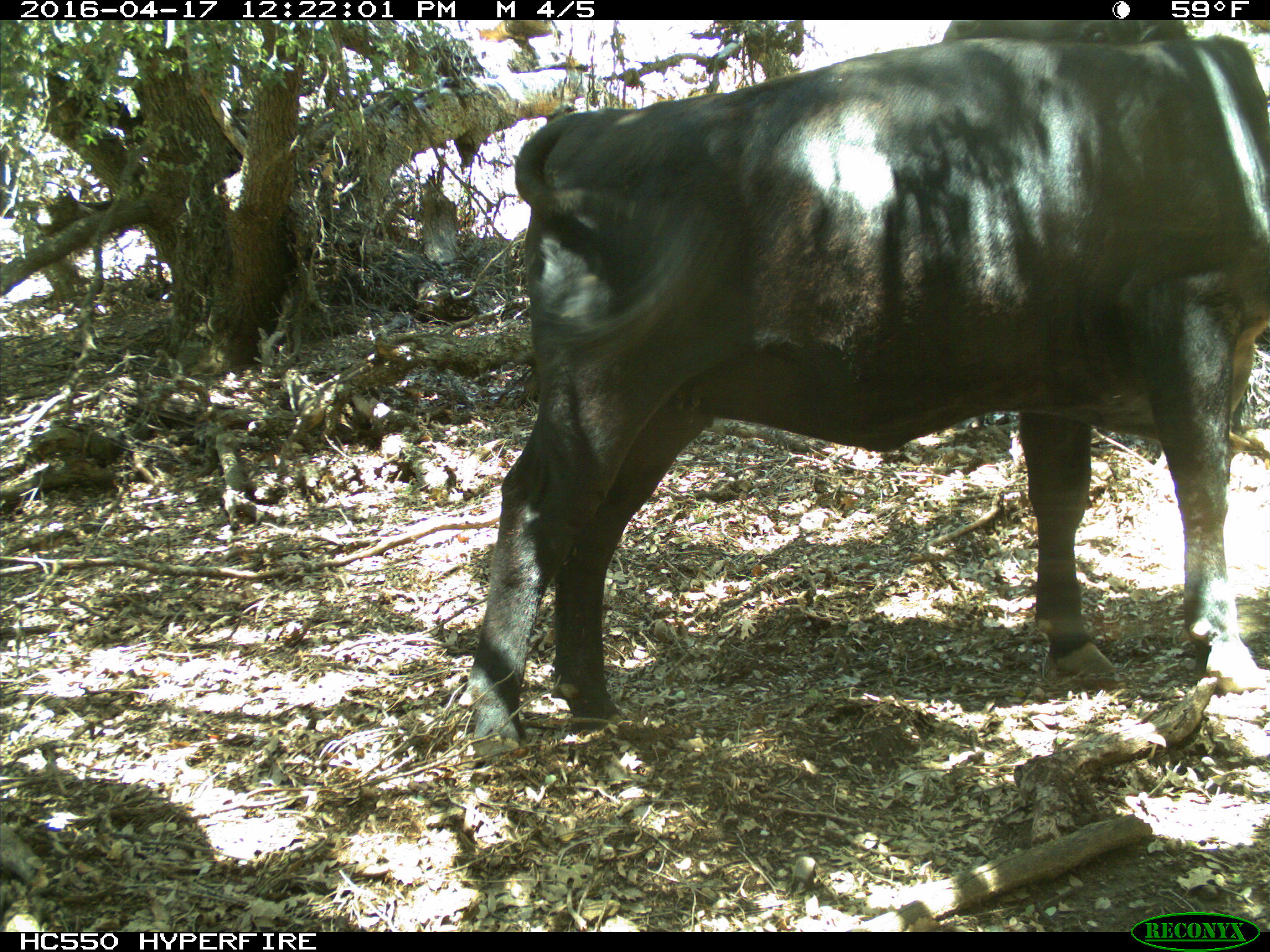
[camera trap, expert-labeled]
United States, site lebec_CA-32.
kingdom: Animalia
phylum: Chordata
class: Mammalia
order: Artiodactyla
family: Bovidae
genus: Bos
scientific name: Bos taurus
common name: domestic cow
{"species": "Bos taurus (domestic cow)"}